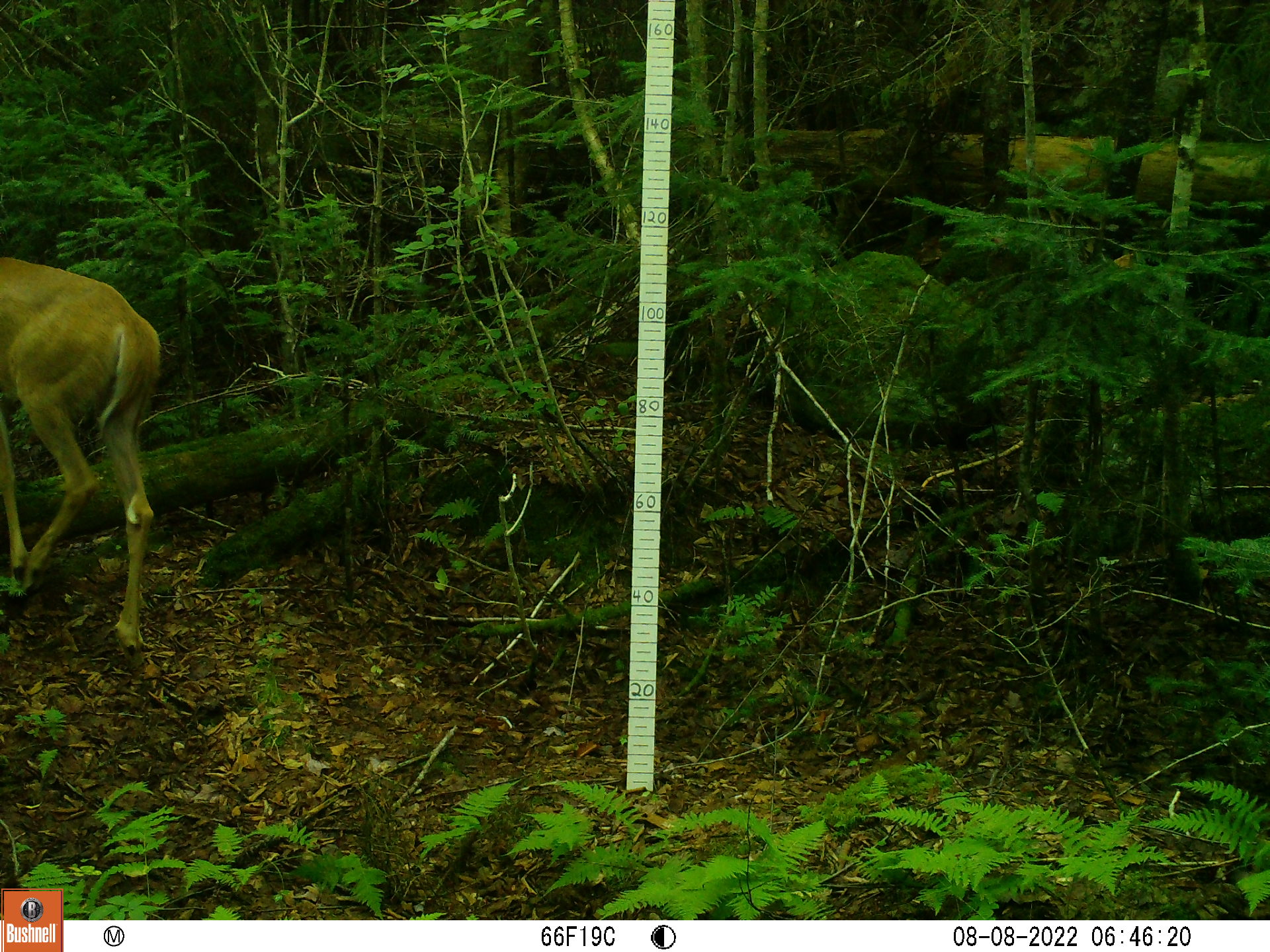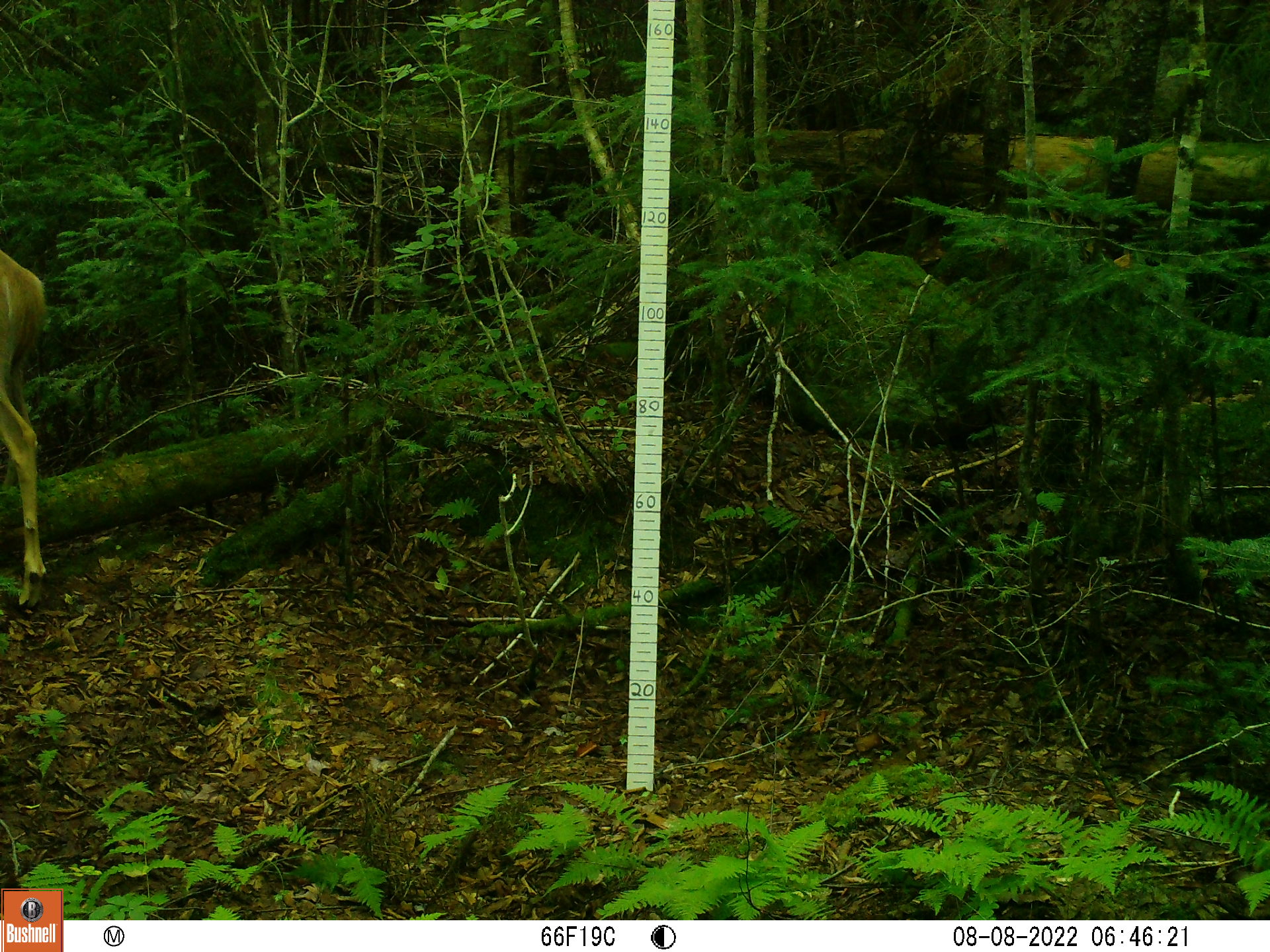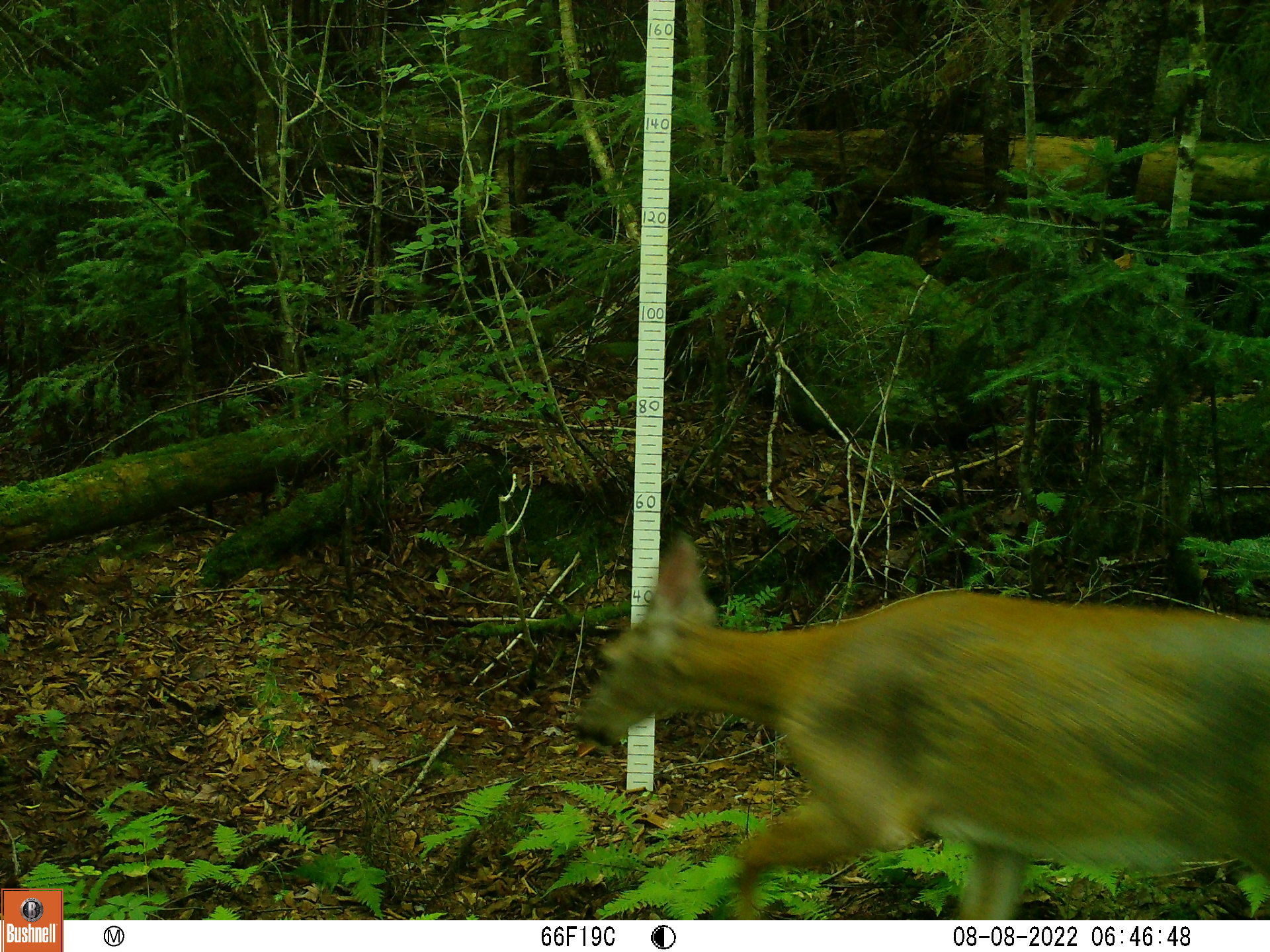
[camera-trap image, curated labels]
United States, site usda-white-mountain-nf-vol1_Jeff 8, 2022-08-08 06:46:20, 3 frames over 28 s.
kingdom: Animalia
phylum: Chordata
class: Mammalia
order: Artiodactyla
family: Cervidae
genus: Odocoileus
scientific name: Odocoileus virginianus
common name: white-tailed deer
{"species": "white-tailed deer (Odocoileus virginianus)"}